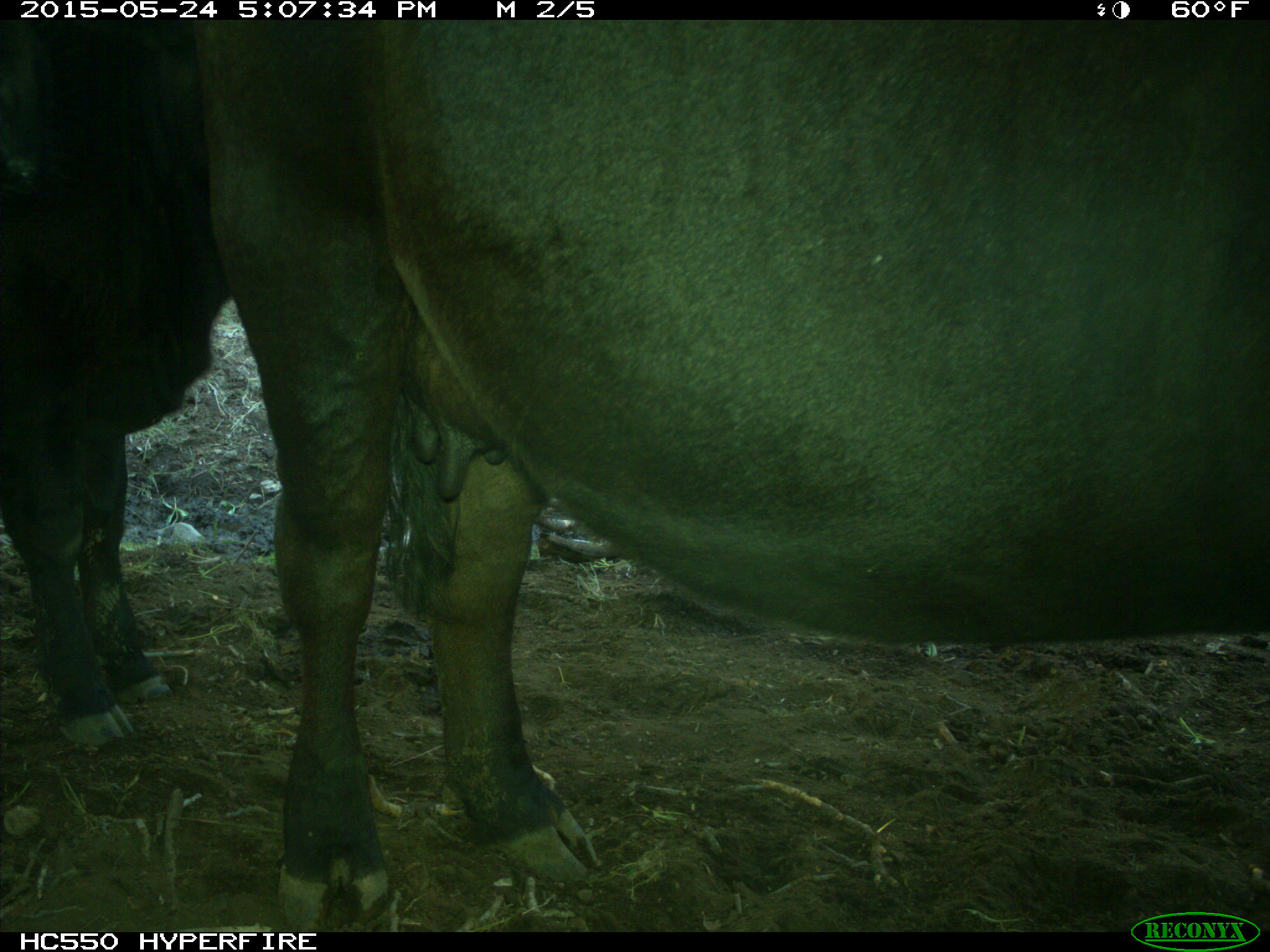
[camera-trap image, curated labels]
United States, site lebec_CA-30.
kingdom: Animalia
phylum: Chordata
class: Mammalia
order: Artiodactyla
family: Bovidae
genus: Bos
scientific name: Bos taurus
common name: domestic cow